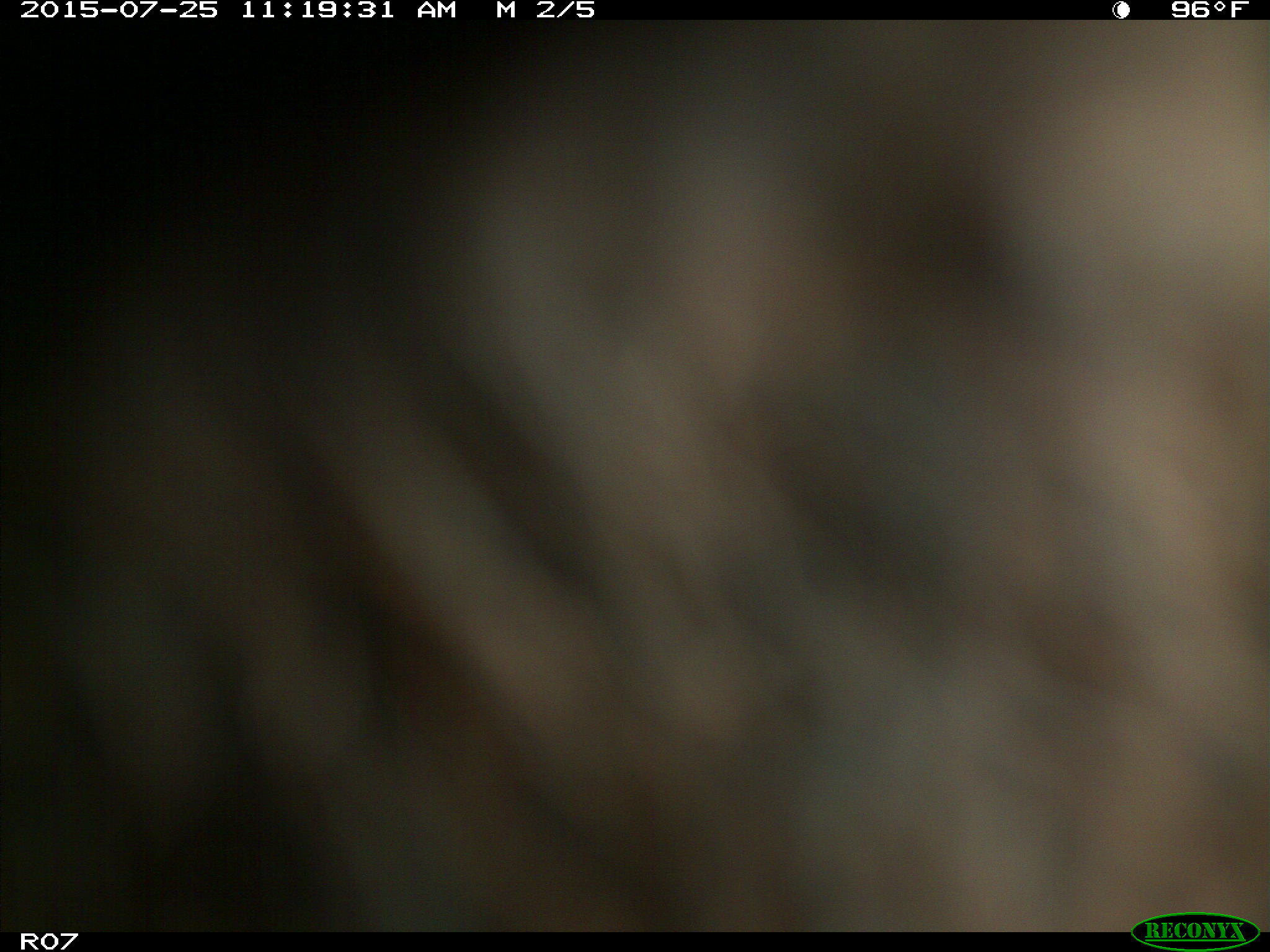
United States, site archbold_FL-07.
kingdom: Animalia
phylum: Chordata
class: Mammalia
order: Artiodactyla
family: Bovidae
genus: Bos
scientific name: Bos taurus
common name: domestic cow